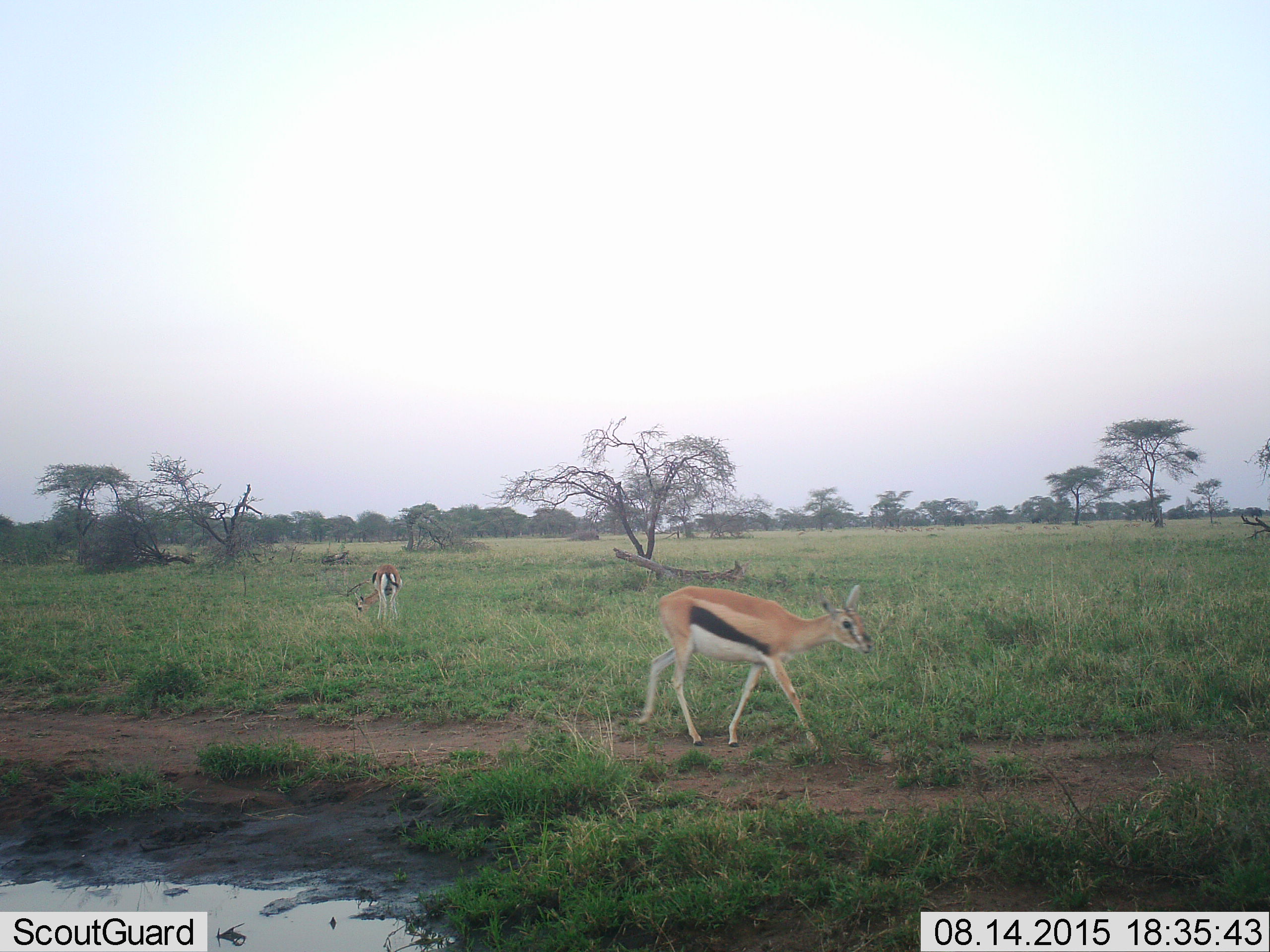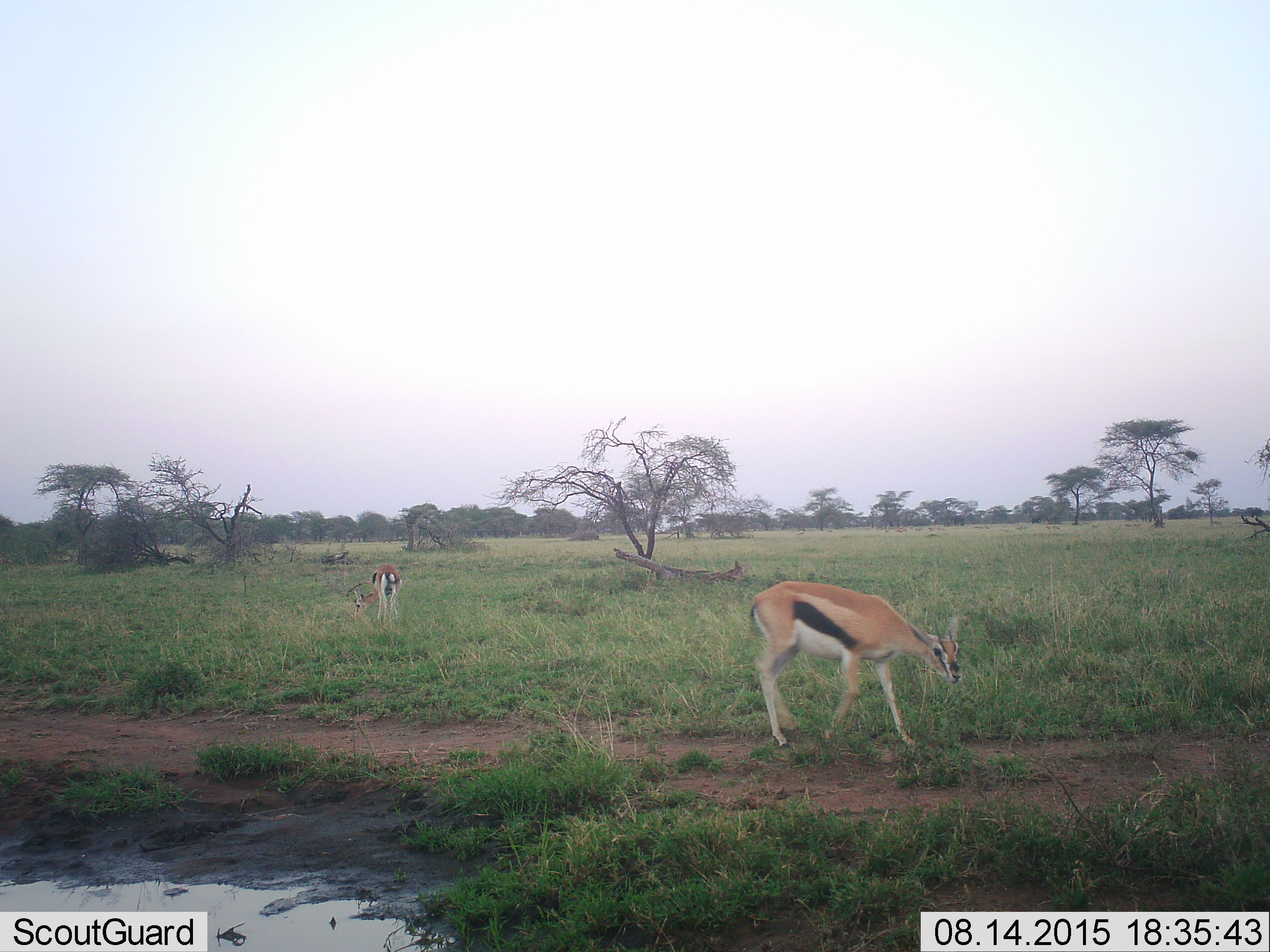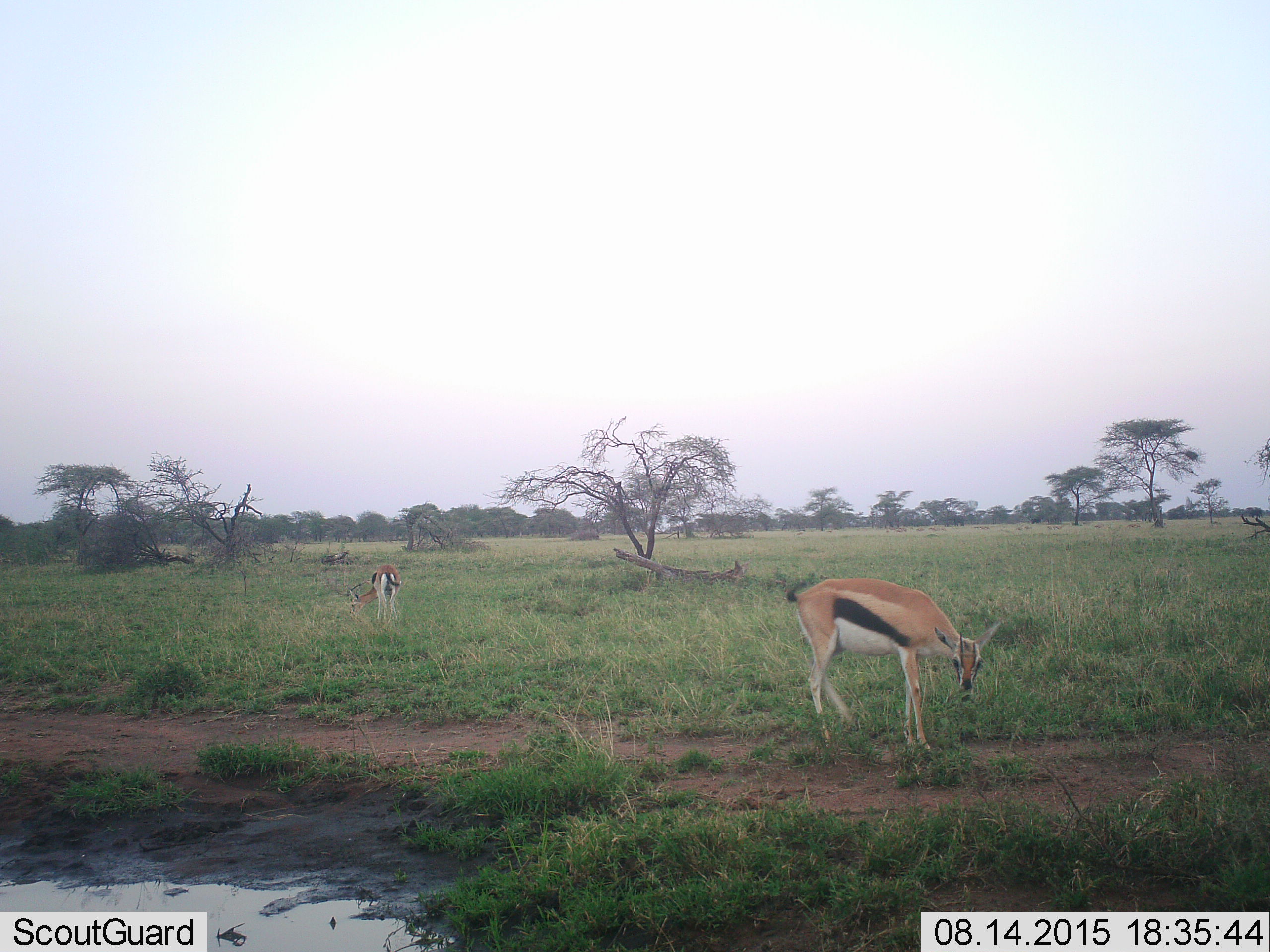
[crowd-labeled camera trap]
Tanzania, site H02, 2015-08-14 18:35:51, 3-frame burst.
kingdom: Animalia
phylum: Chordata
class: Mammalia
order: Artiodactyla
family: Bovidae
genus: Eudorcas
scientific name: Eudorcas thomsonii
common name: thomson's gazelle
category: gazellethomsons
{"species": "gazellethomsons (thomson's gazelle) (Eudorcas thomsonii)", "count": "2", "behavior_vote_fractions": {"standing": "30%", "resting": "0%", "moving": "50%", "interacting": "0%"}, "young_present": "10%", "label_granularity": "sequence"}